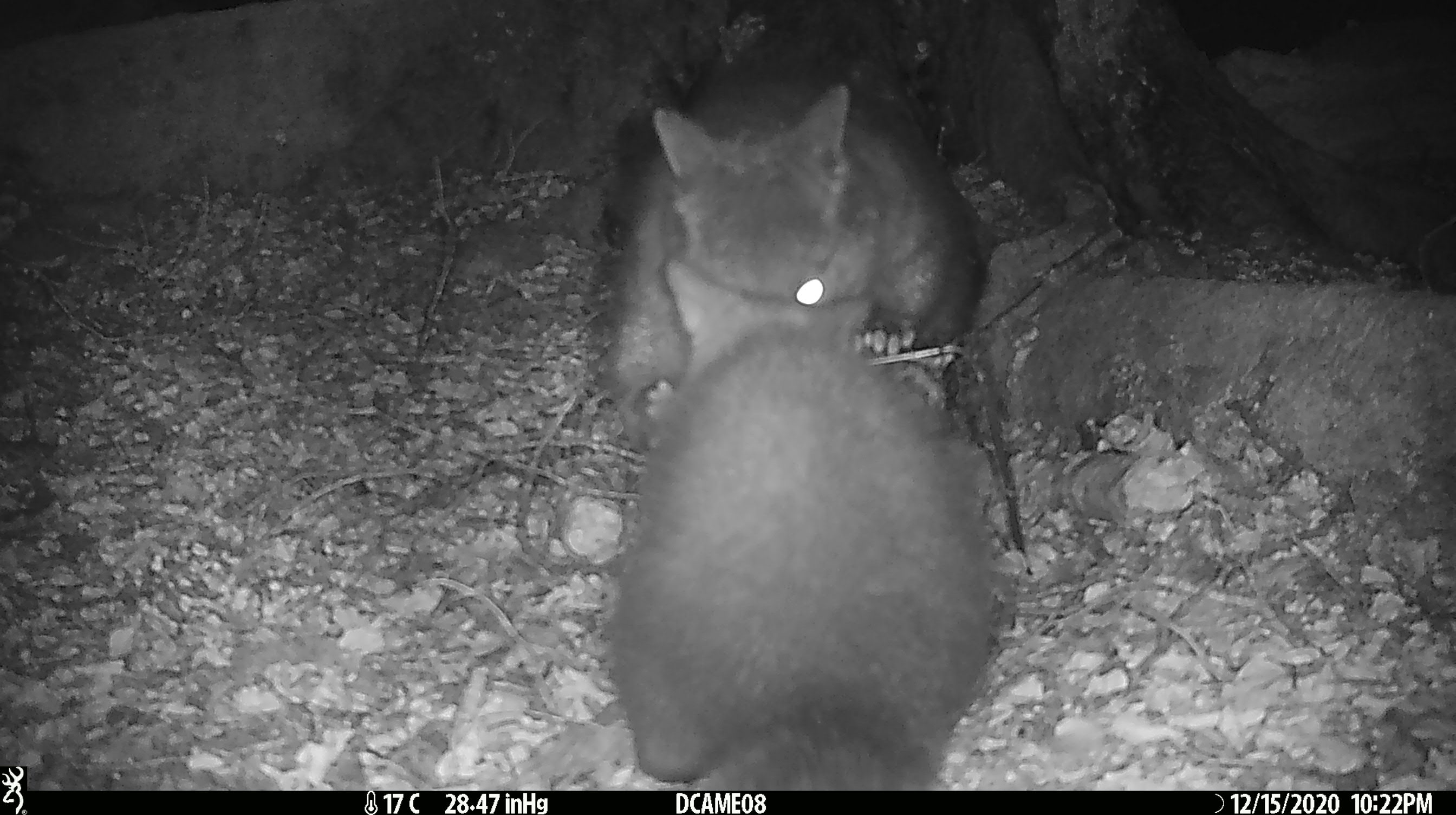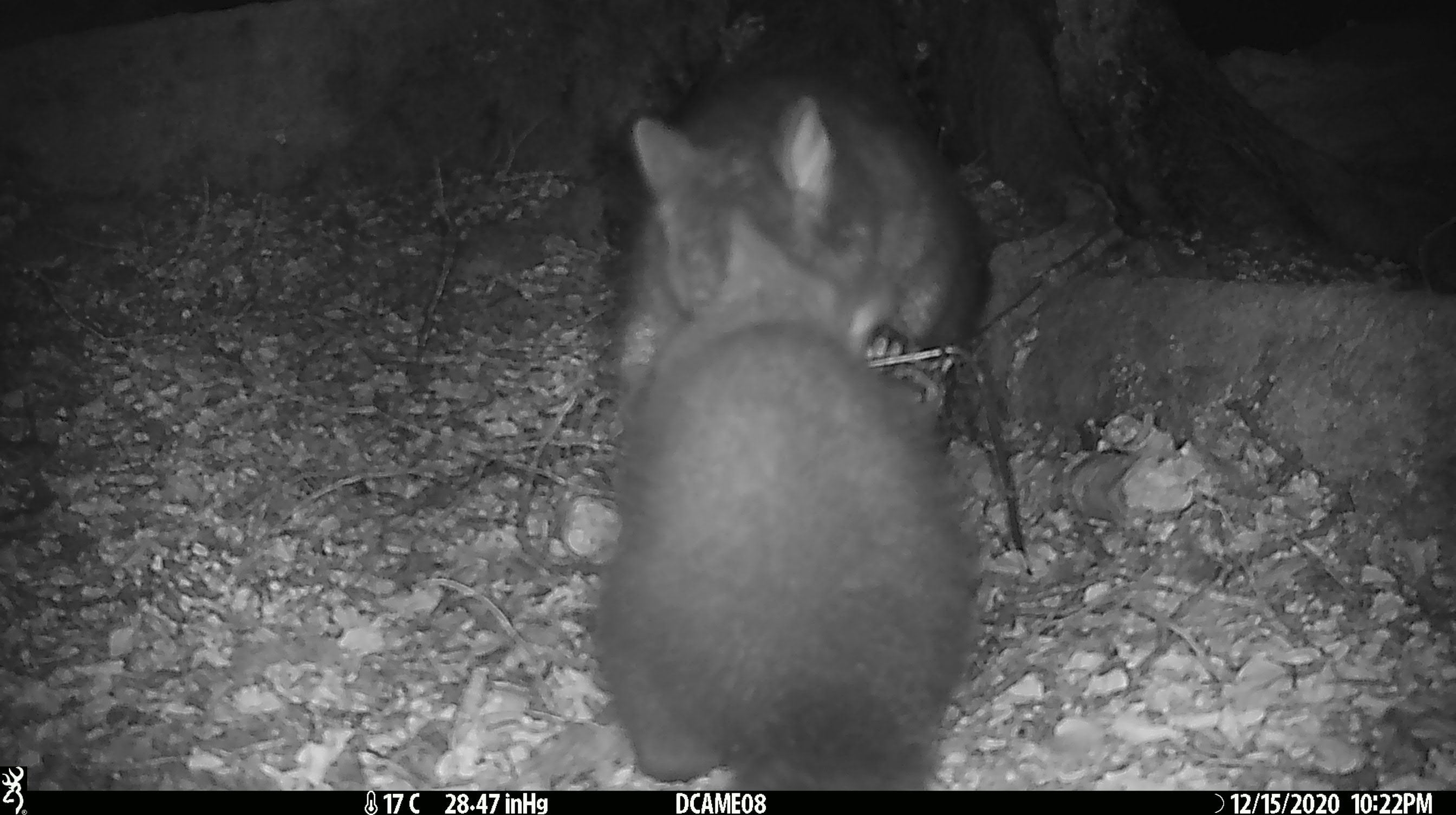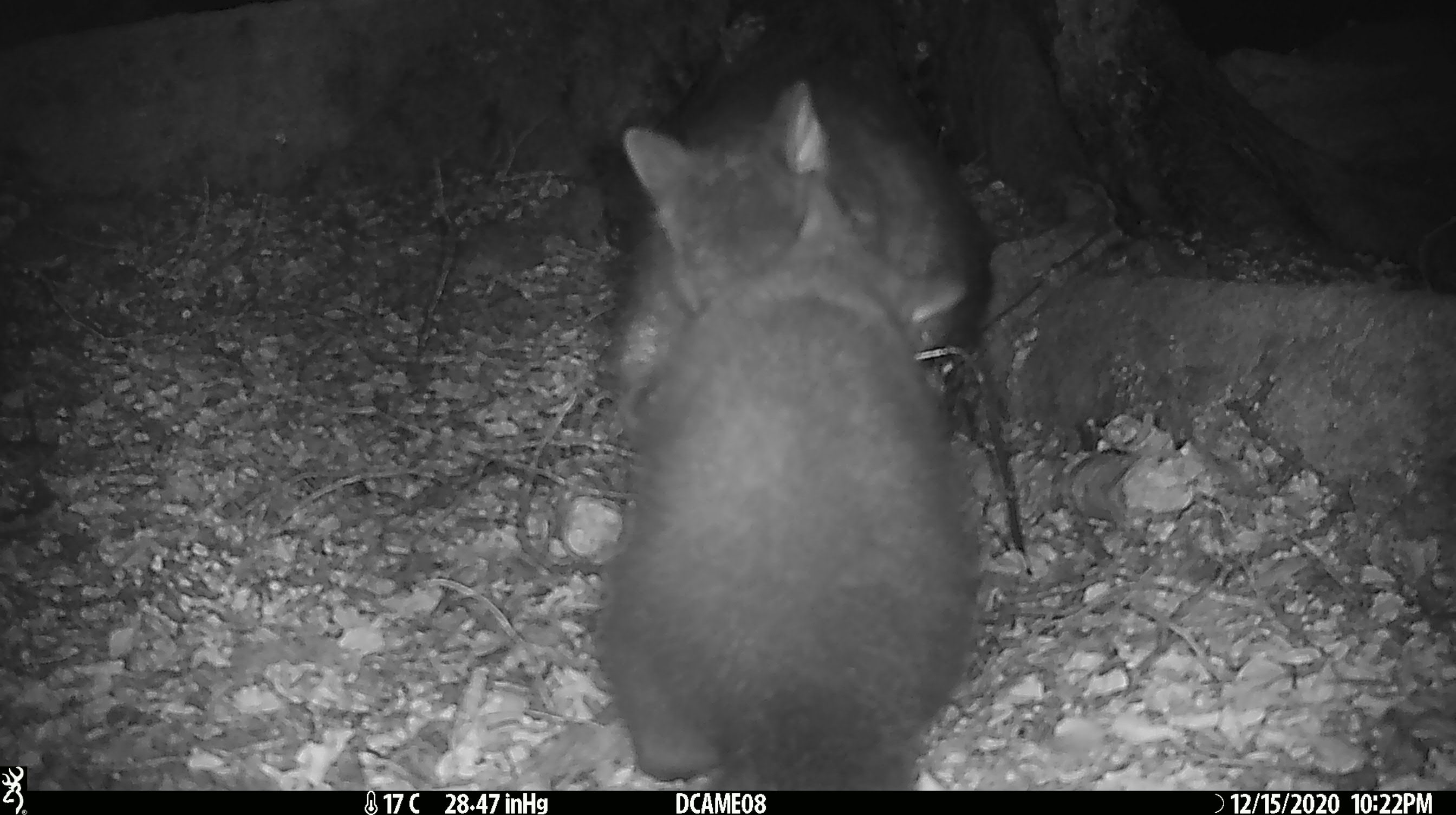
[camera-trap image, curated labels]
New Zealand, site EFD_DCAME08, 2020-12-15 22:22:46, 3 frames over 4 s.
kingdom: Animalia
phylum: Chordata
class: Mammalia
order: Diprotodontia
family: Phalangeridae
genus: Trichosurus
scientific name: Trichosurus vulpecula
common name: common brushtail possum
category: possum